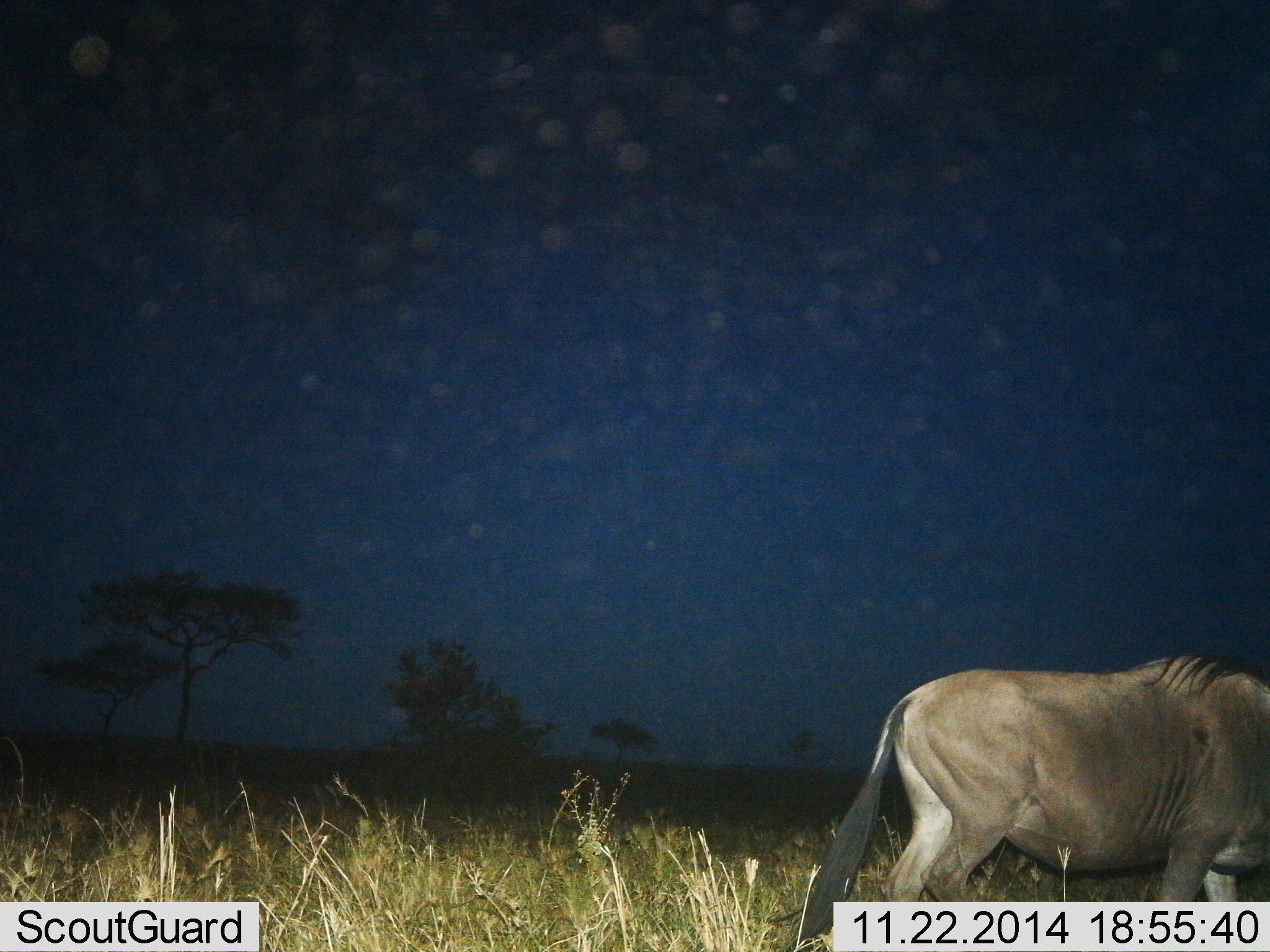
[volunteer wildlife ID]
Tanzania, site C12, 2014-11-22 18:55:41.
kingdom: Animalia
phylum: Chordata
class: Mammalia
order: Artiodactyla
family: Bovidae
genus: Connochaetes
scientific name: Connochaetes taurinus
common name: blue wildebeest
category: wildebeest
Wildebeest (blue wildebeest) (Connochaetes taurinus), count 1. Behavior (volunteer vote fractions): standing 50%, resting 0%, moving 40%, interacting 0%. Young present (vote fraction): 0%. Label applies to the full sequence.